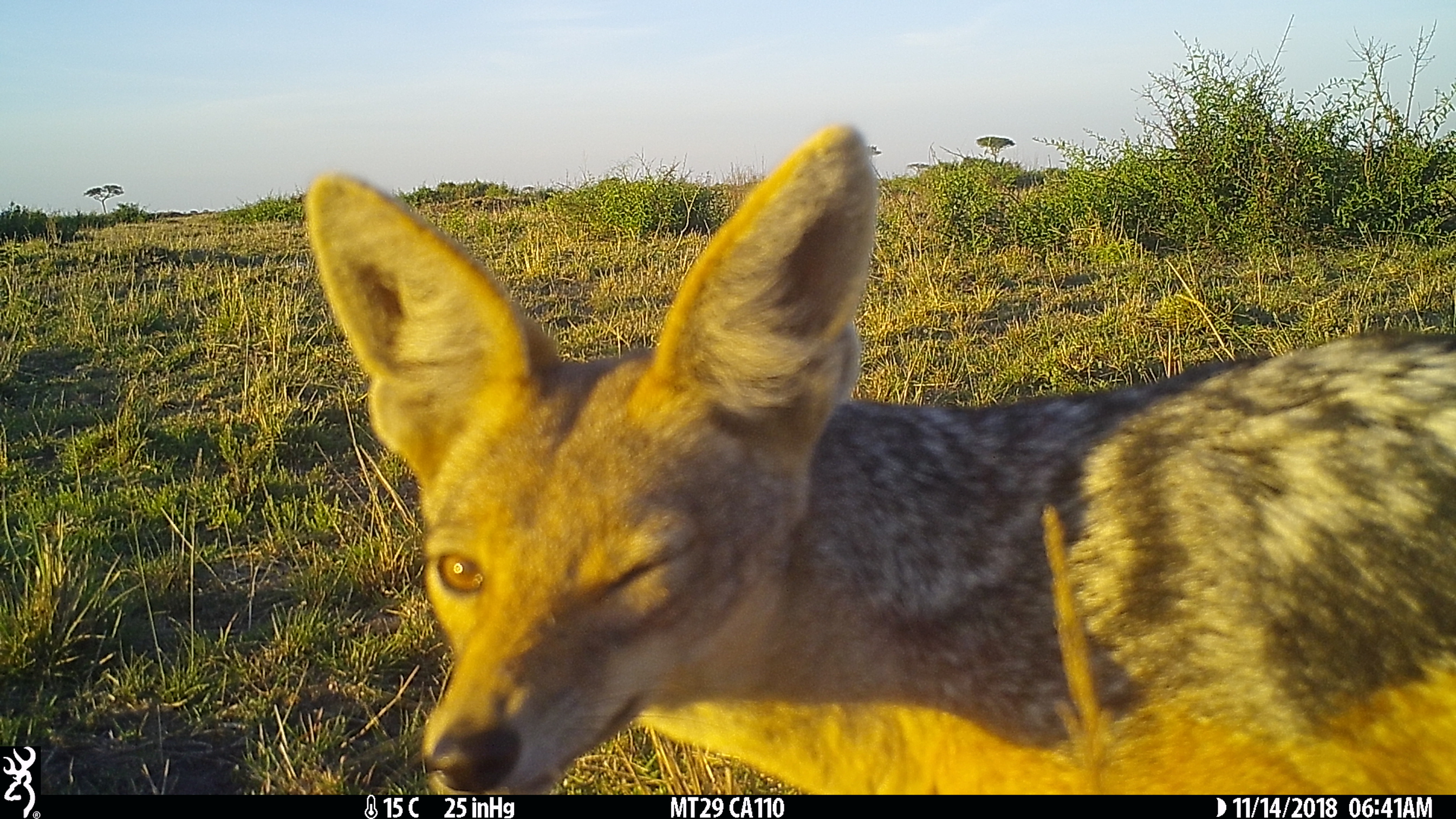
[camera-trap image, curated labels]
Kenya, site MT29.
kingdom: Animalia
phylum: Chordata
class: Mammalia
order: Carnivora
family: Canidae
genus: Lupulella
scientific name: Lupulella mesomelas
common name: black-backed jackal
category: jackal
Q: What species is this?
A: Jackal (black-backed jackal) (Lupulella mesomelas).